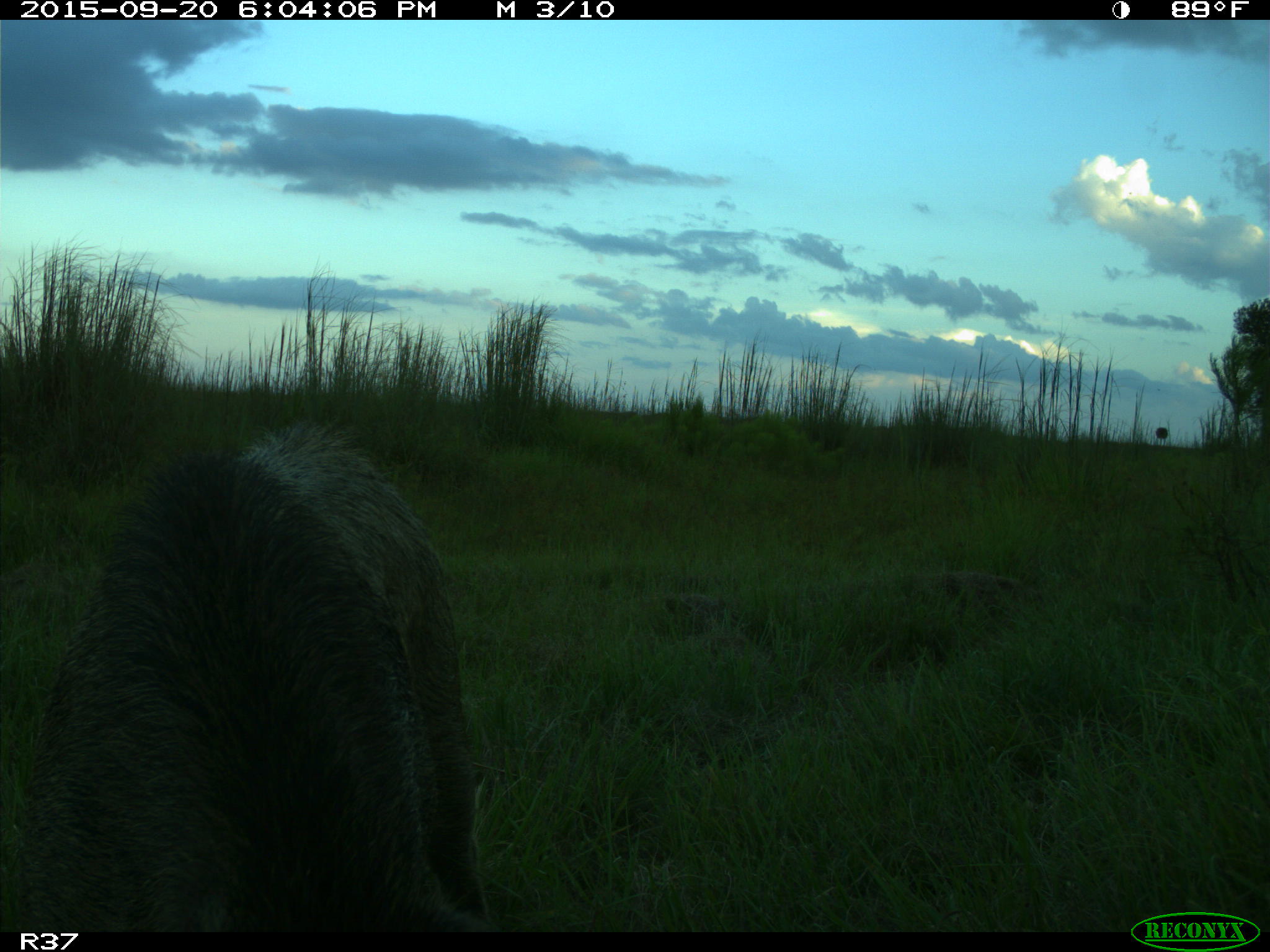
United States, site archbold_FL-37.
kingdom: Animalia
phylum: Chordata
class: Mammalia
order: Artiodactyla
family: Suidae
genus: Sus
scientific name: Sus scrofa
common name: wild boar